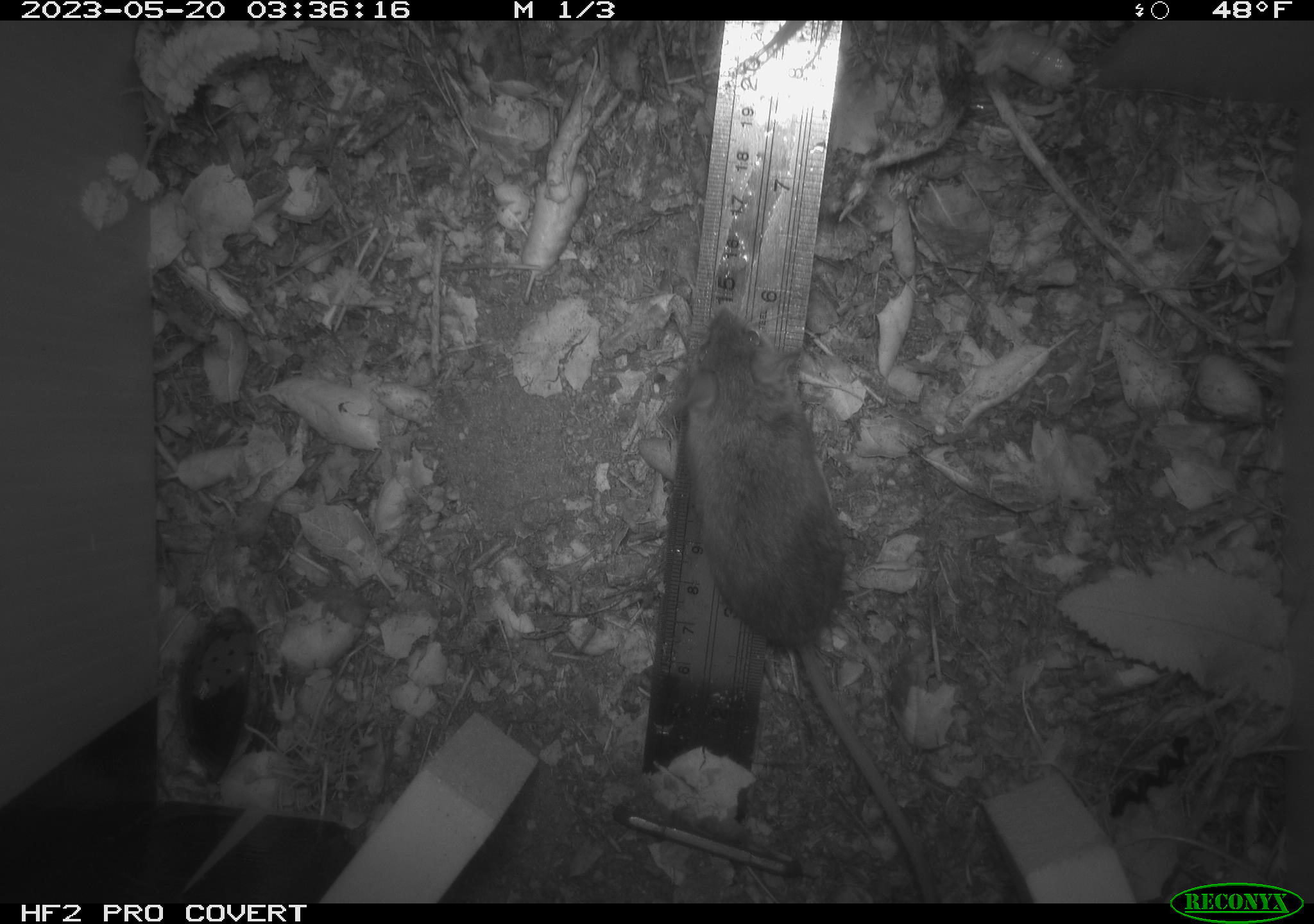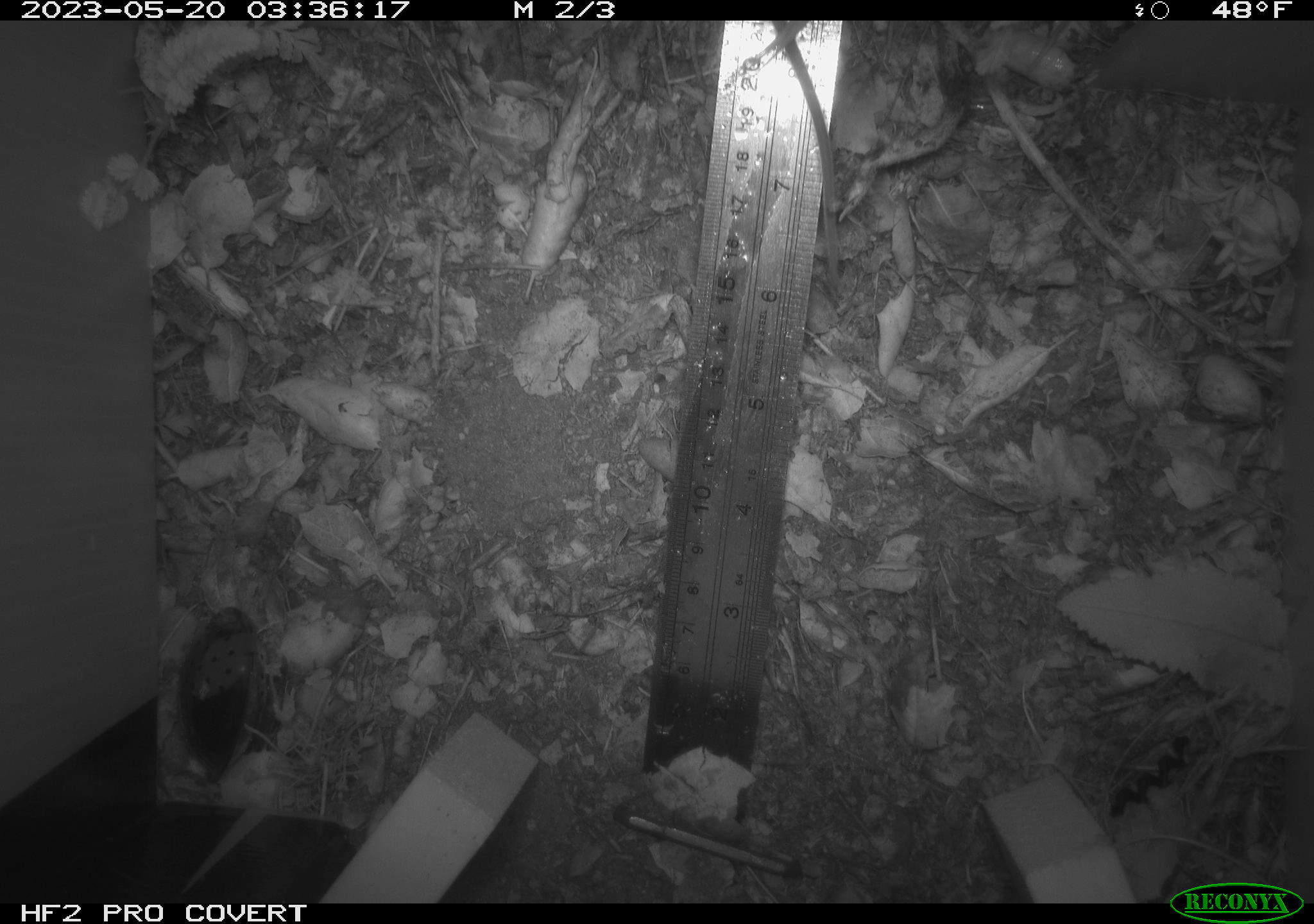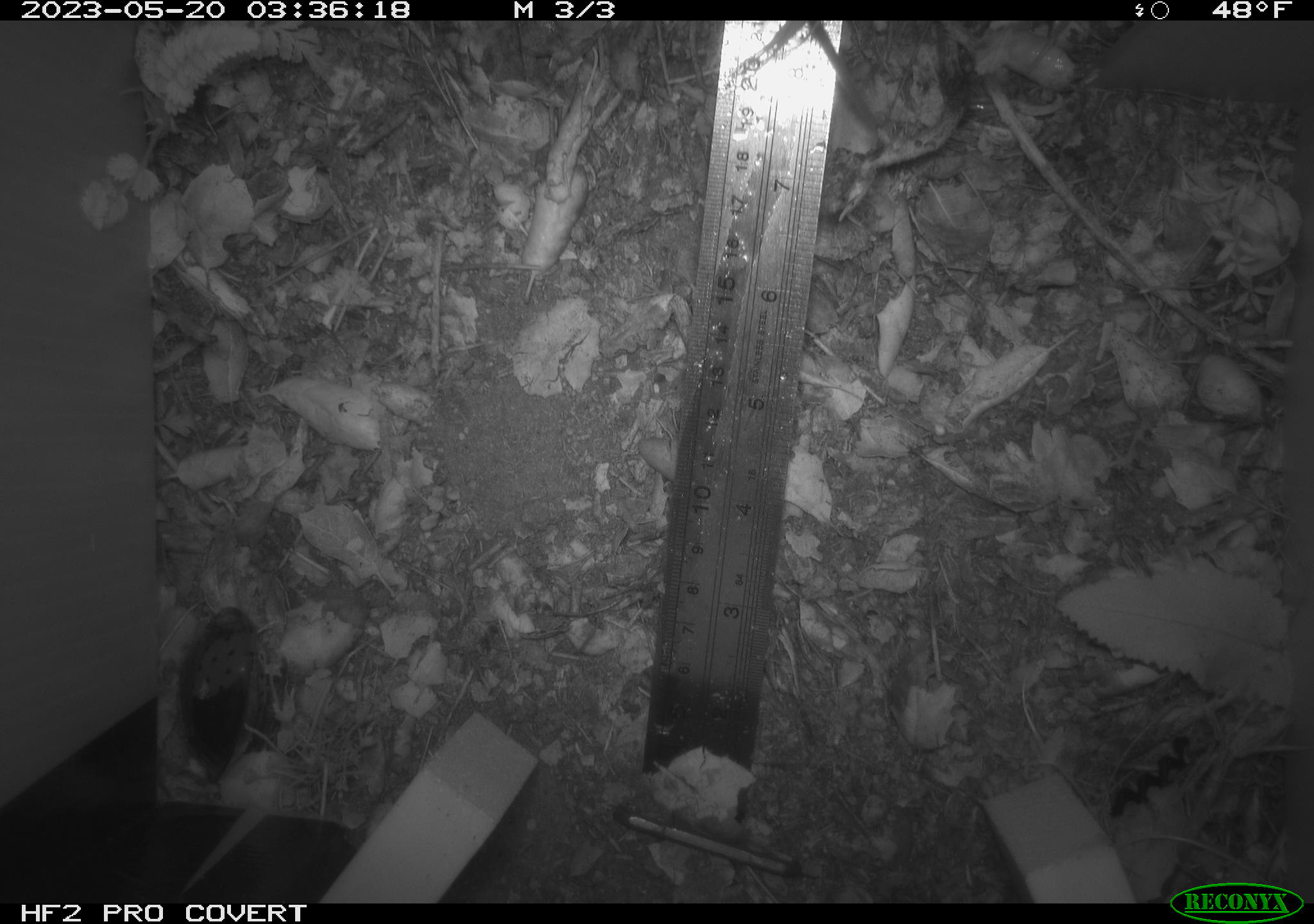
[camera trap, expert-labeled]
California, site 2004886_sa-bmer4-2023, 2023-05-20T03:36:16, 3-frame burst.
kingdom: Animalia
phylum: Chordata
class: Mammalia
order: Rodentia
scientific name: Rodentia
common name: mouse species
Mouse species (Rodentia).